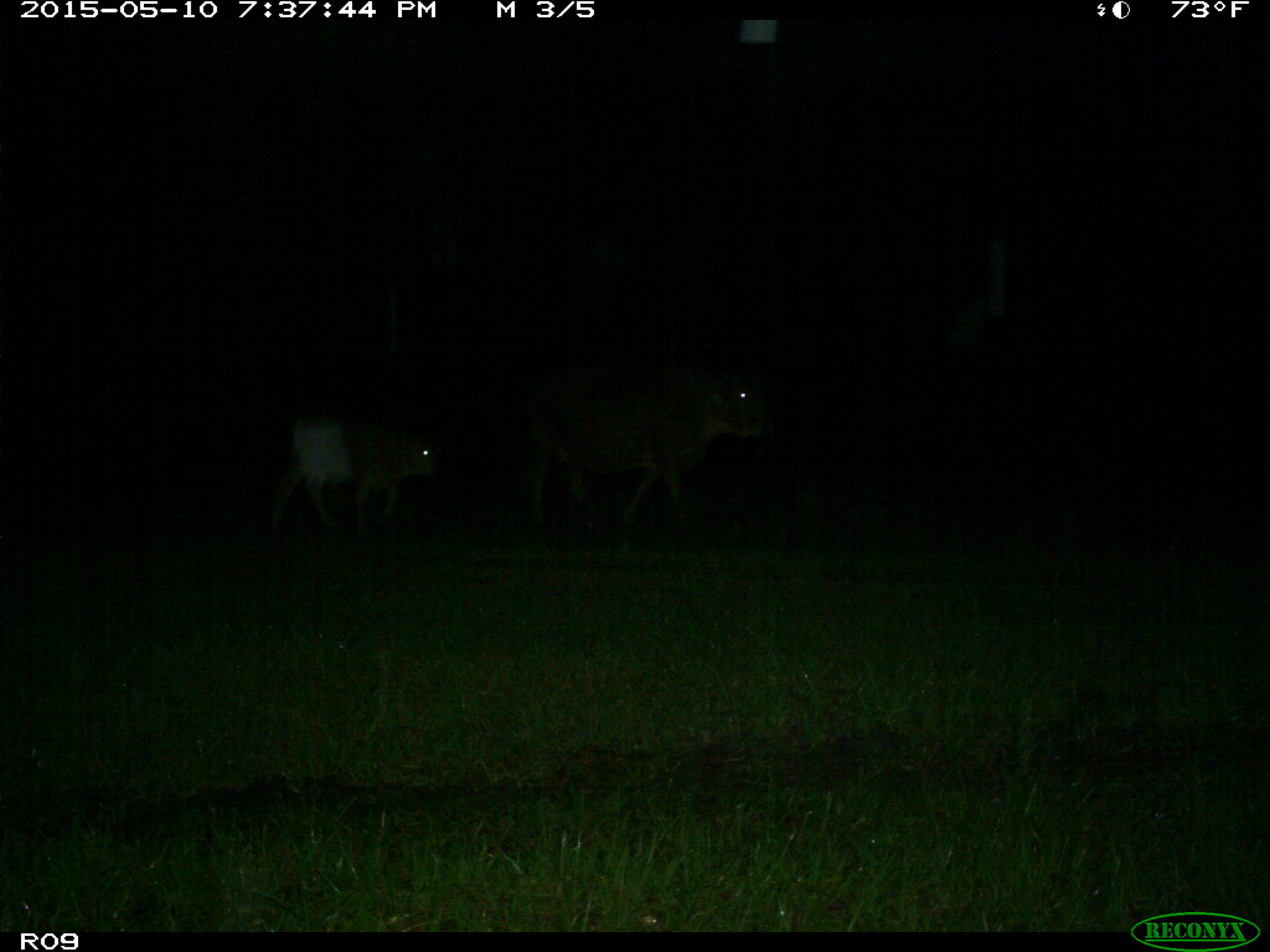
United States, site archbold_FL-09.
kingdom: Animalia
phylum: Chordata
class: Mammalia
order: Artiodactyla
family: Bovidae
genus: Bos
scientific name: Bos taurus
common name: domestic cow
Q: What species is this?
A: Bos taurus (domestic cow).